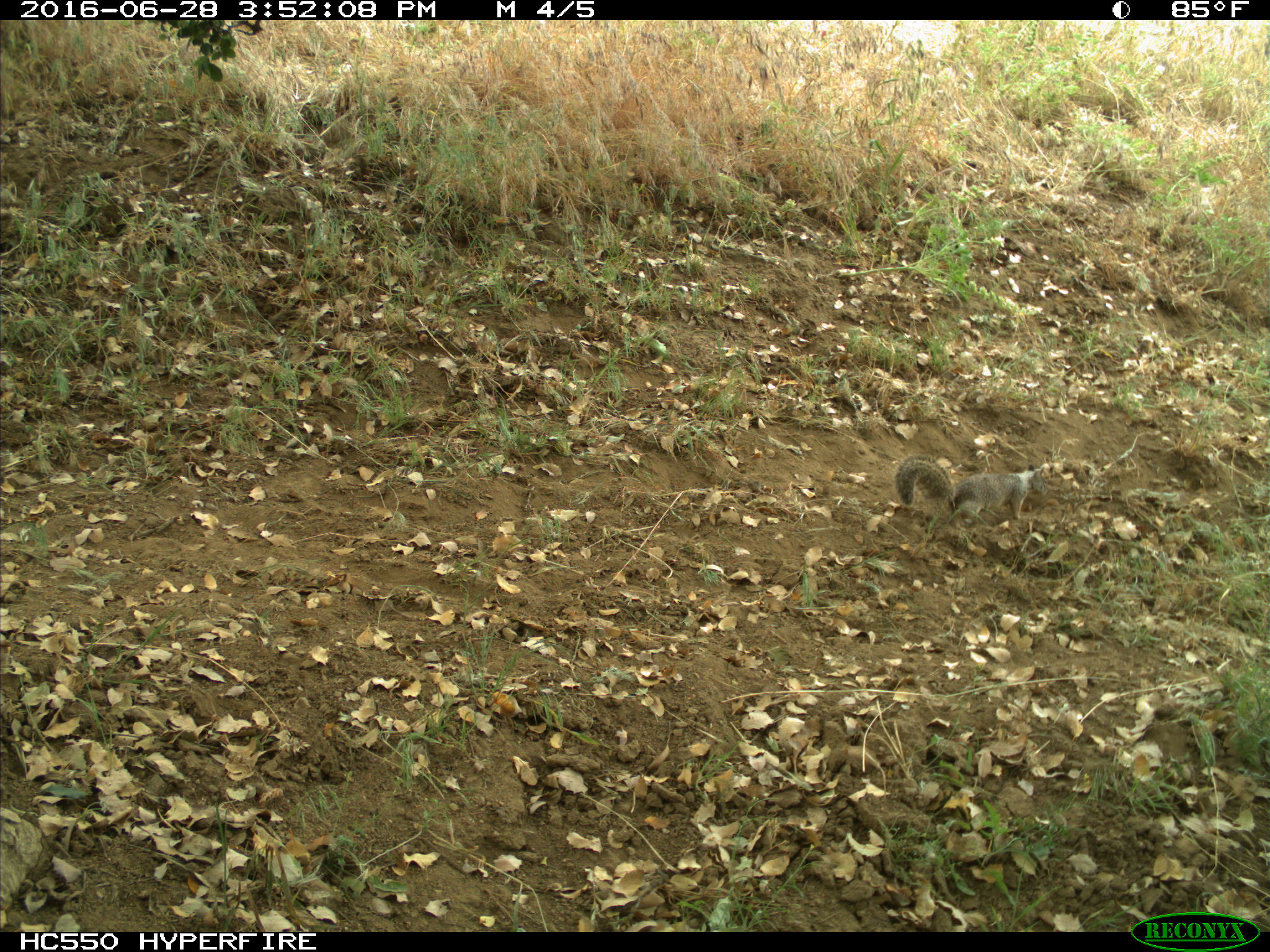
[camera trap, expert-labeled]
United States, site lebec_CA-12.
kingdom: Animalia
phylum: Chordata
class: Mammalia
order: Rodentia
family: Sciuridae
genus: Otospermophilus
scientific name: Otospermophilus beecheyi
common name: california ground squirrel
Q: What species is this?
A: Otospermophilus beecheyi (california ground squirrel).